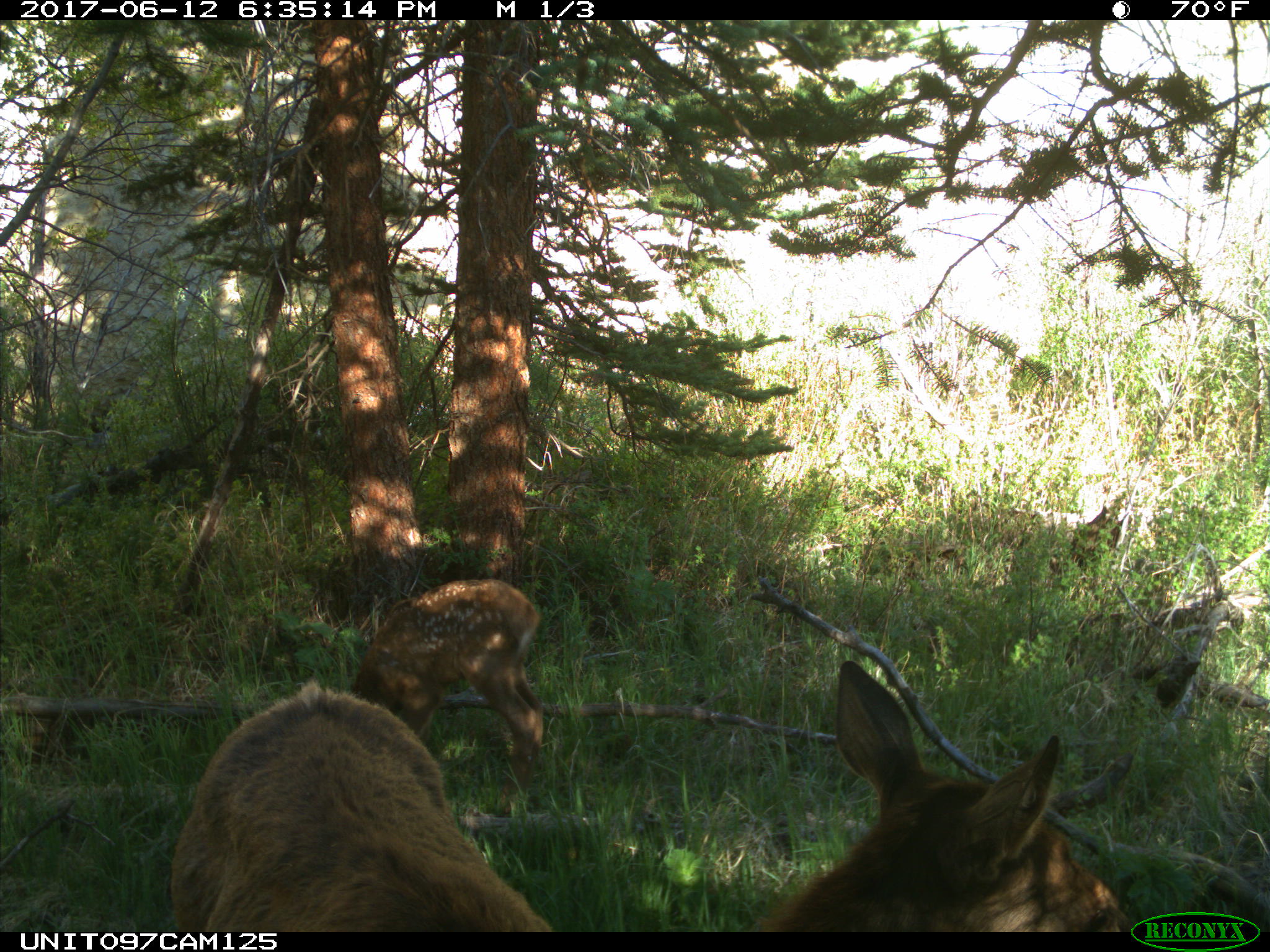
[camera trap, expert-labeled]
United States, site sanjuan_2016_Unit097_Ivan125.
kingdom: Animalia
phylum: Chordata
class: Mammalia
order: Artiodactyla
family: Cervidae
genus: Cervus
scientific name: Cervus elaphus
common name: red deer